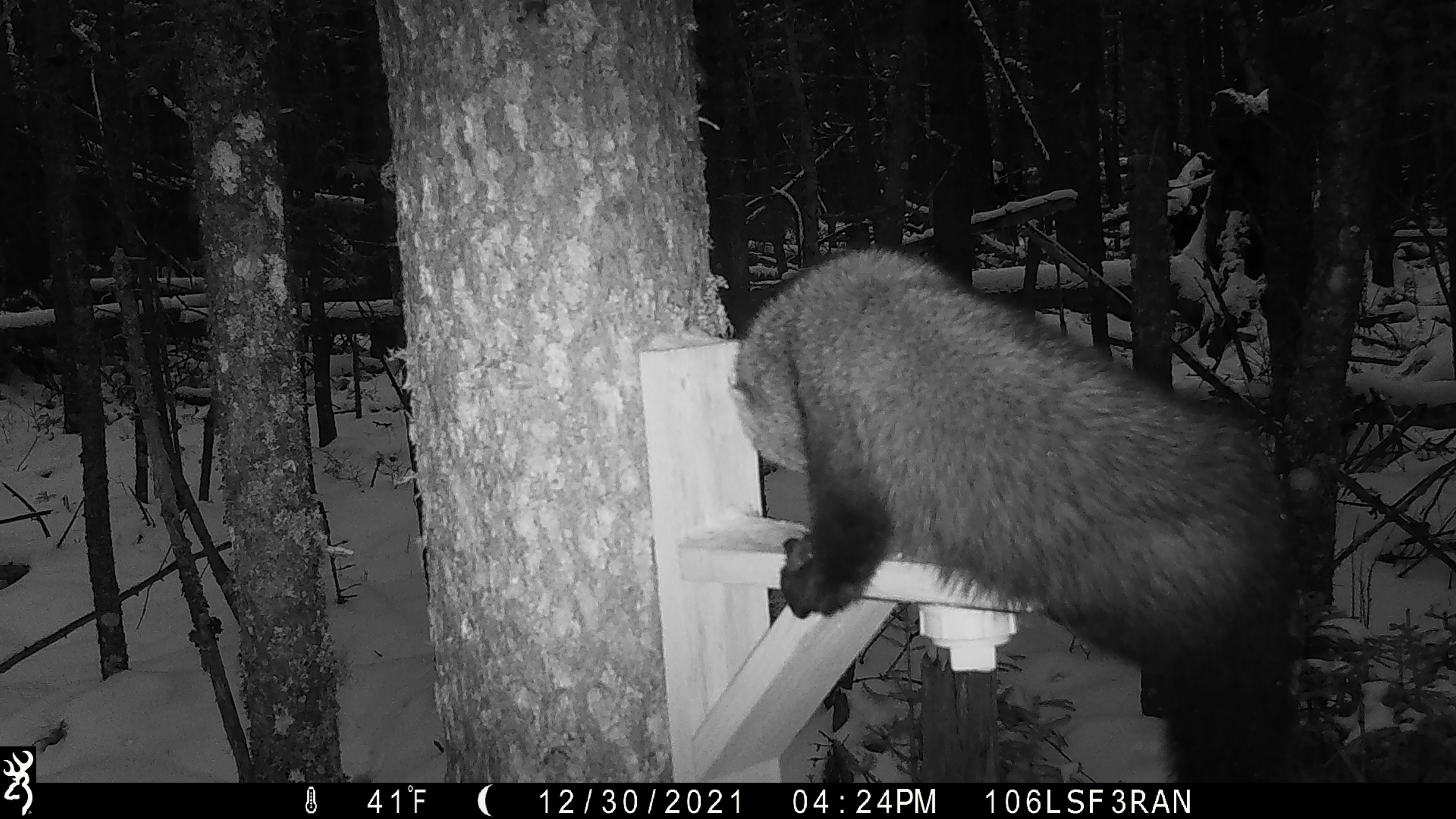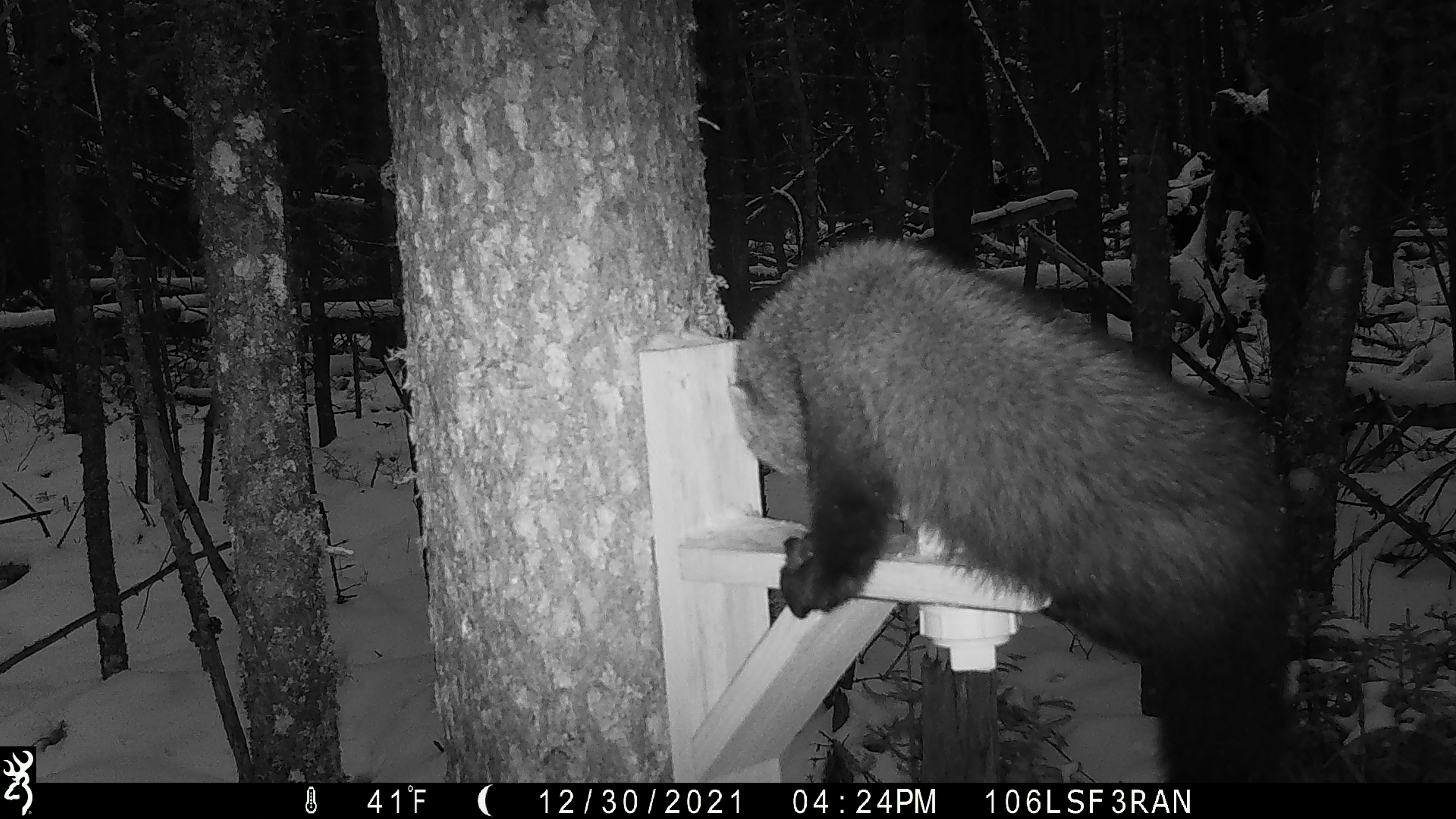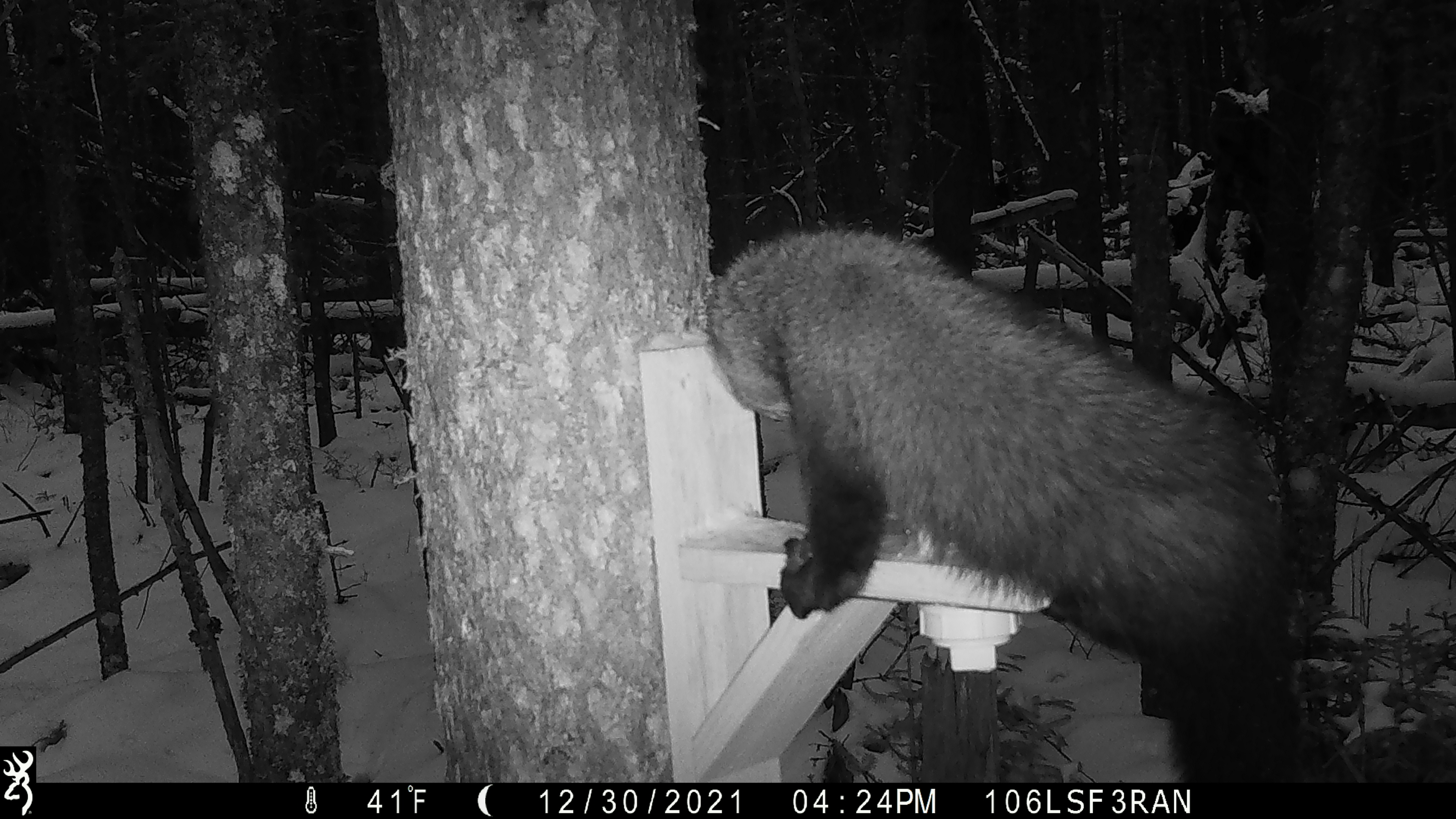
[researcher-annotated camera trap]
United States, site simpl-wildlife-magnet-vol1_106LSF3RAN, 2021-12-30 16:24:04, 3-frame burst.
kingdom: Animalia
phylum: Chordata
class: Mammalia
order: Carnivora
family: Mustelidae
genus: Pekania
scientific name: Pekania pennanti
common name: fisher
Fisher (Pekania pennanti).